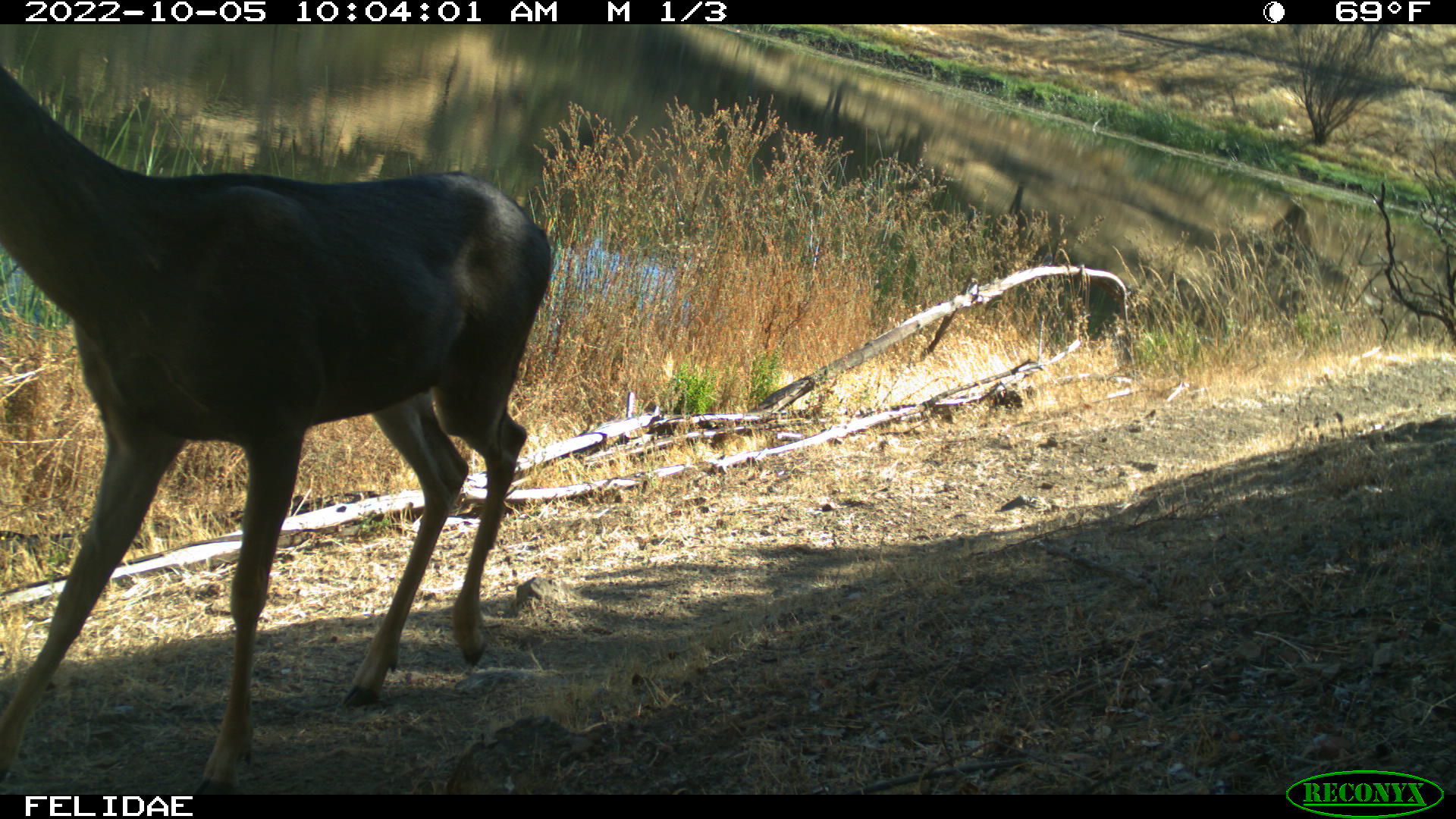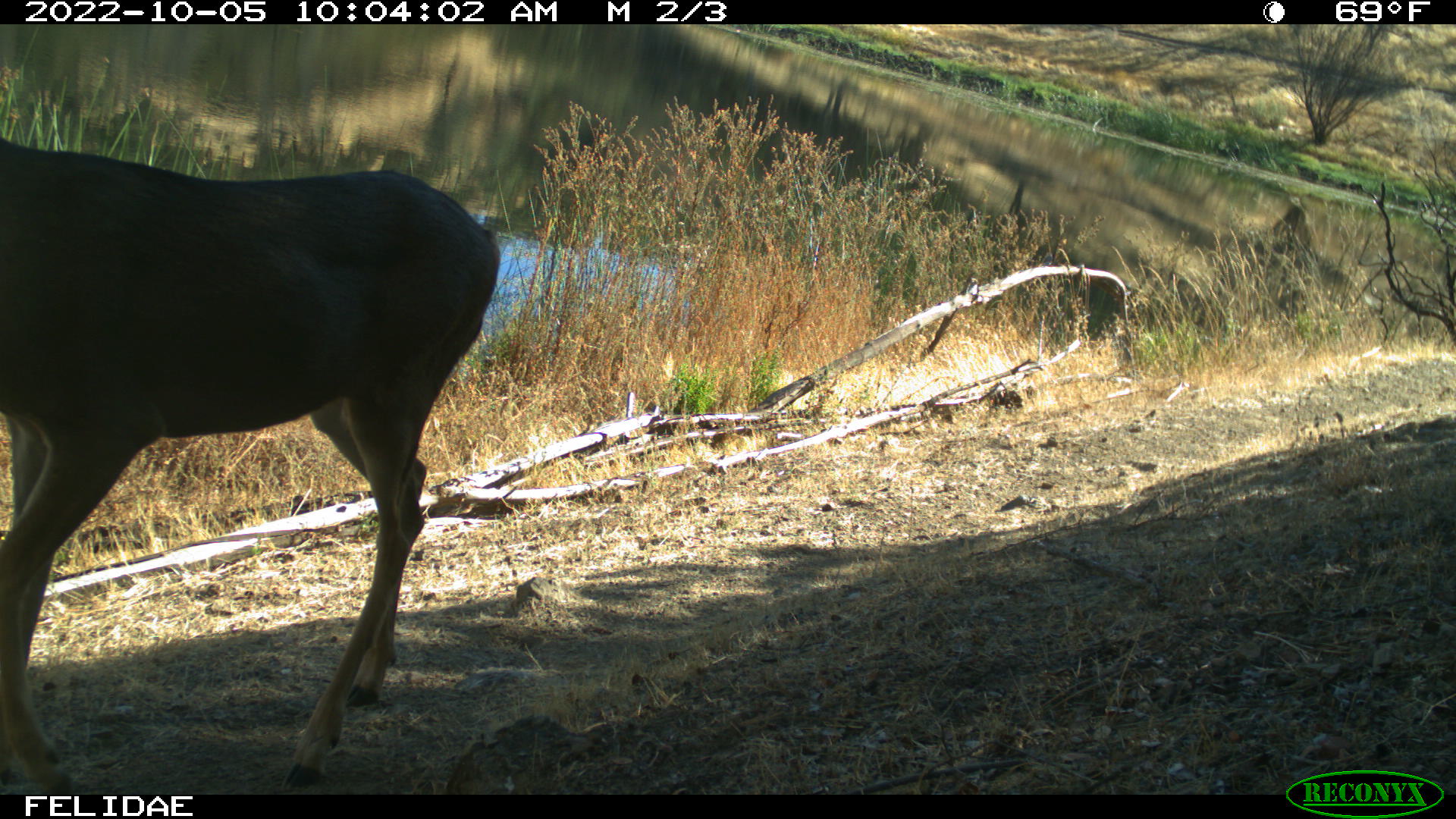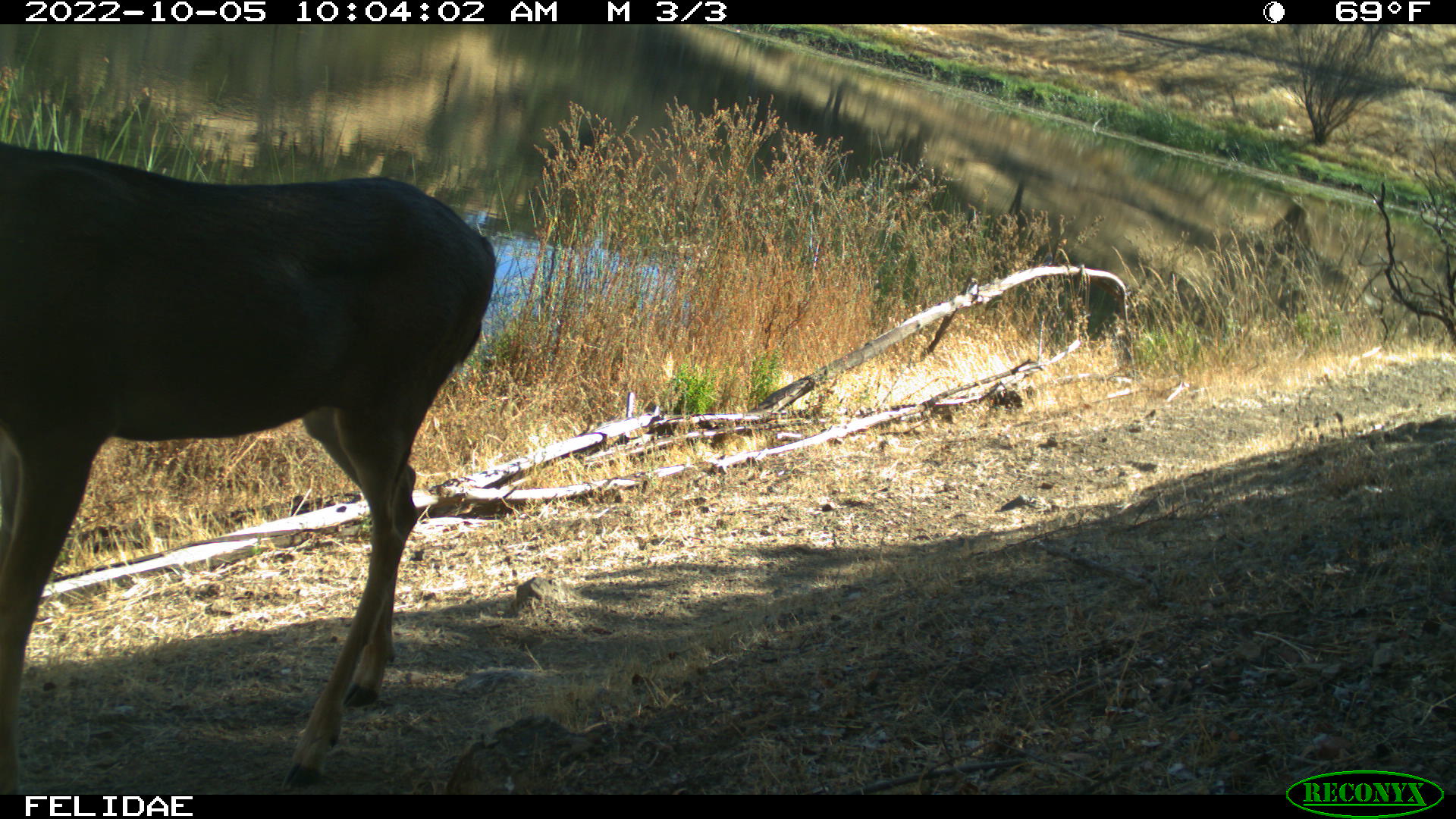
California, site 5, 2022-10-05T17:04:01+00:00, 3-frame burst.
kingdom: Animalia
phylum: Chordata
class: Mammalia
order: Artiodactyla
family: Cervidae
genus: Odocoileus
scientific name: Odocoileus hemionus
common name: mule deer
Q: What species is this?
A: Mule deer (Odocoileus hemionus).